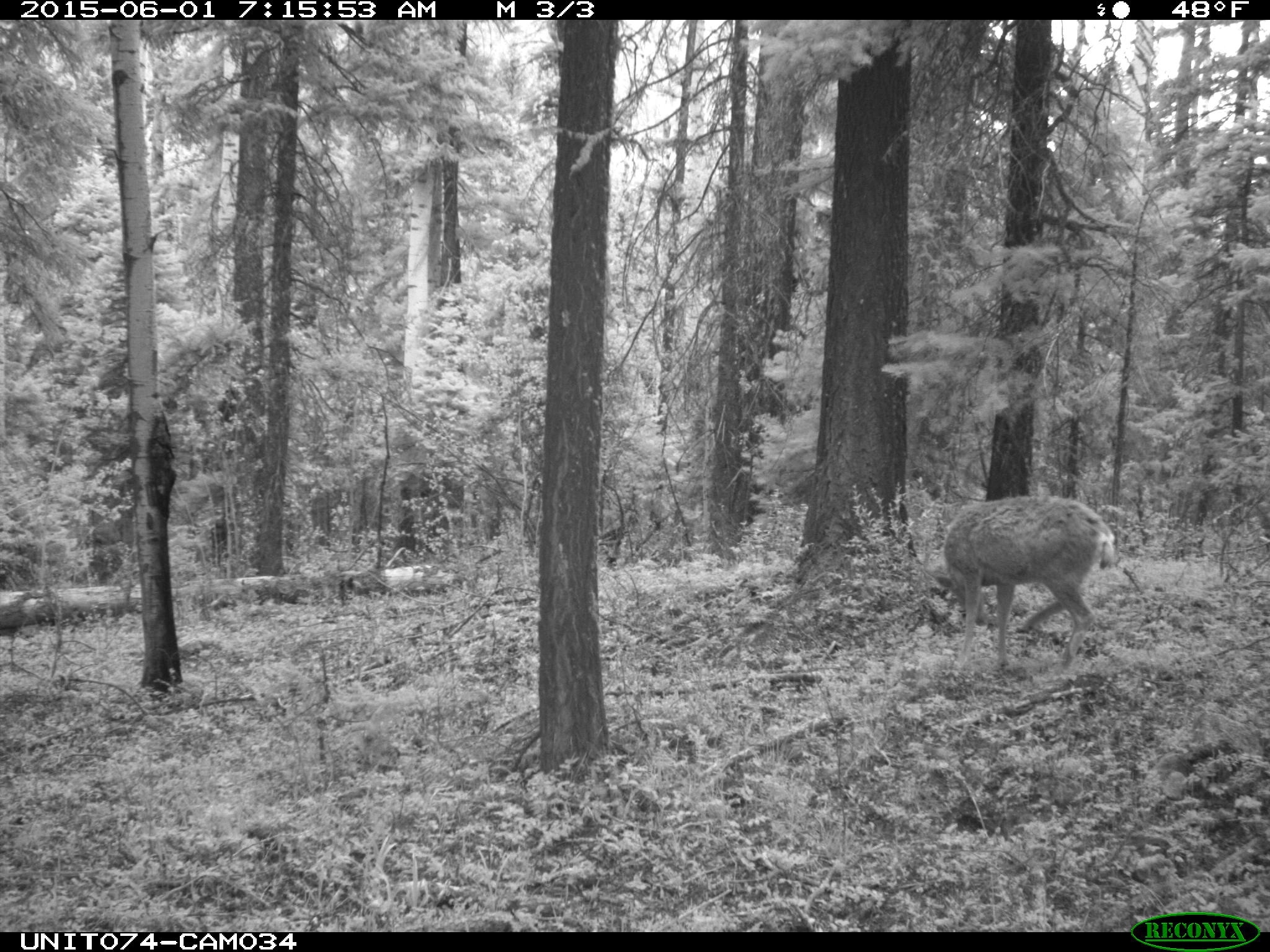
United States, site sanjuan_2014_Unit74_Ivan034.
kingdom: Animalia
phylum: Chordata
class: Mammalia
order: Artiodactyla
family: Cervidae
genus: Odocoileus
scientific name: Odocoileus hemionus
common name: mule deer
Odocoileus hemionus (mule deer).